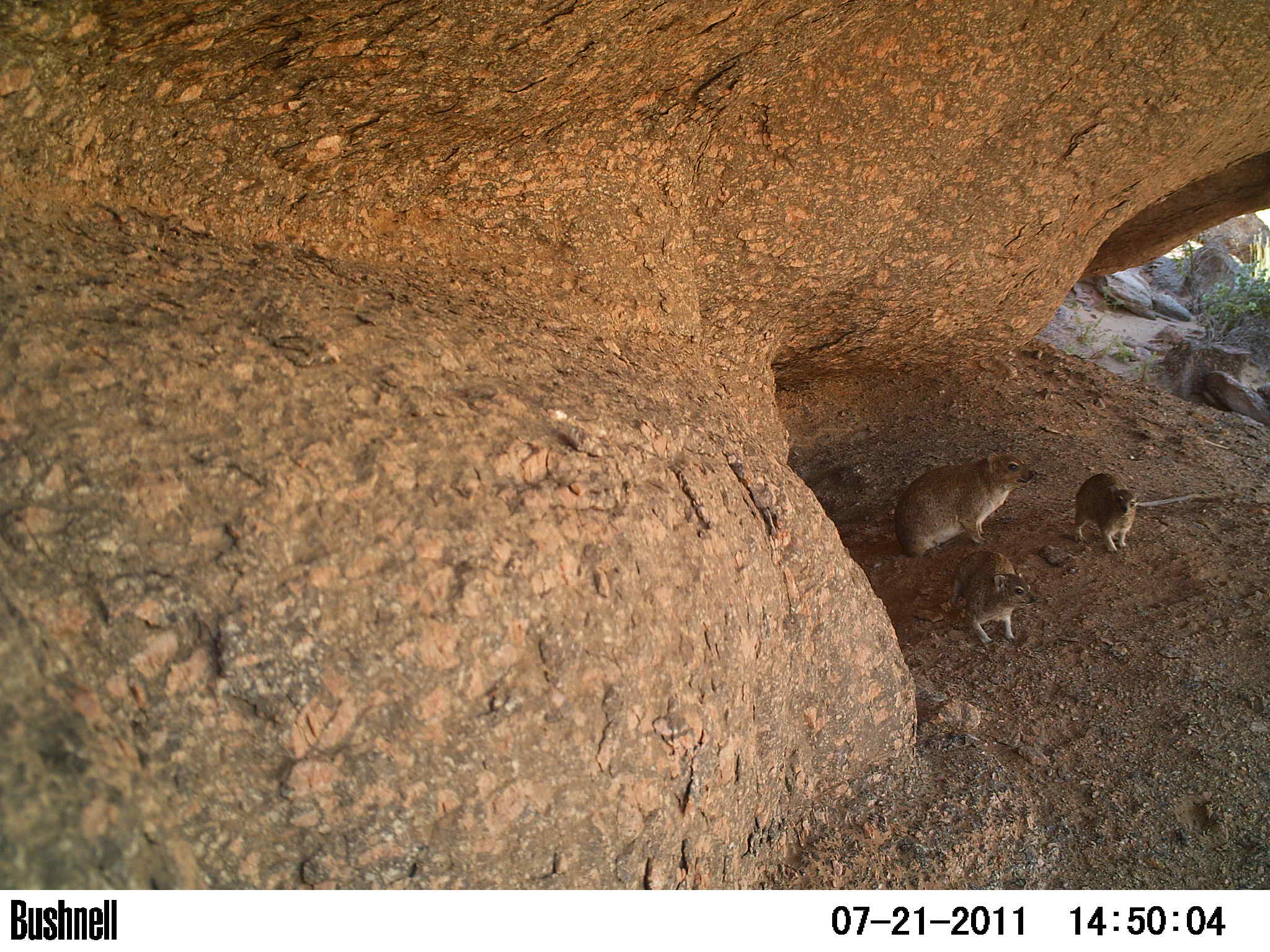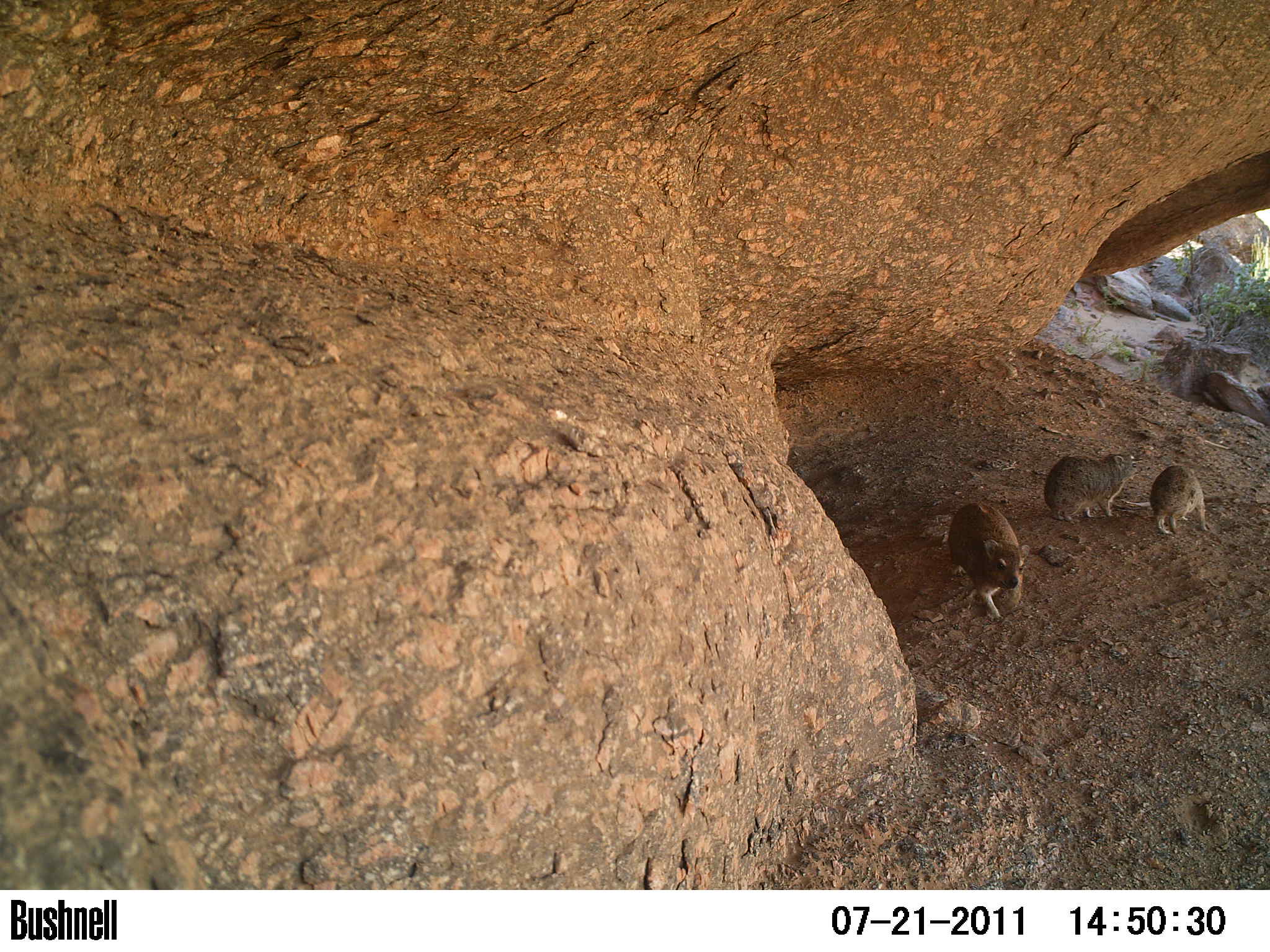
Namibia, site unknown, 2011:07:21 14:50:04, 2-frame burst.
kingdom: Animalia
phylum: Chordata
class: Mammalia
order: Hyracoidea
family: Procaviidae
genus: Procavia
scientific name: Procavia capensis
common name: rock hyrax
Procavia capensis (rock hyrax).